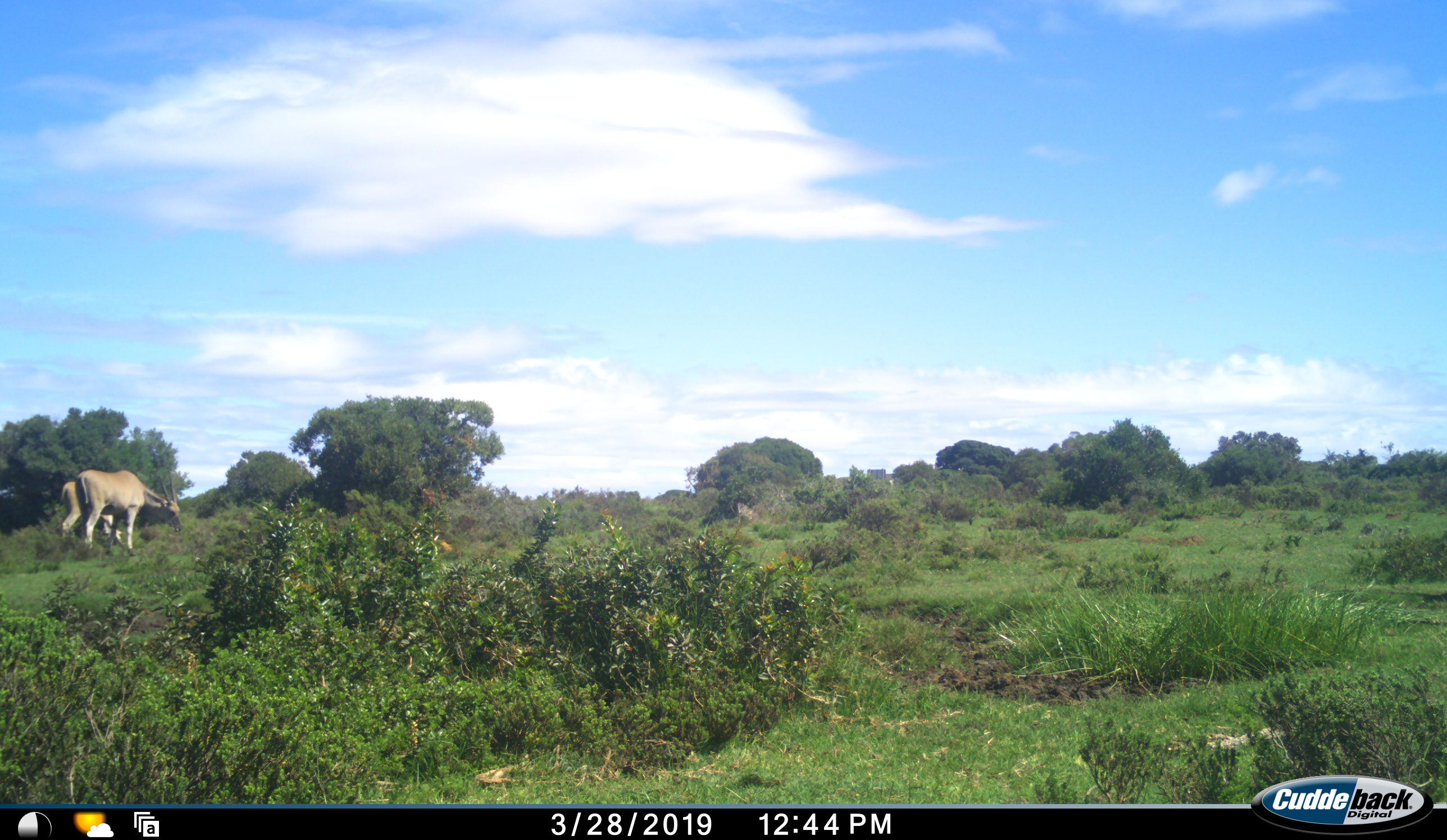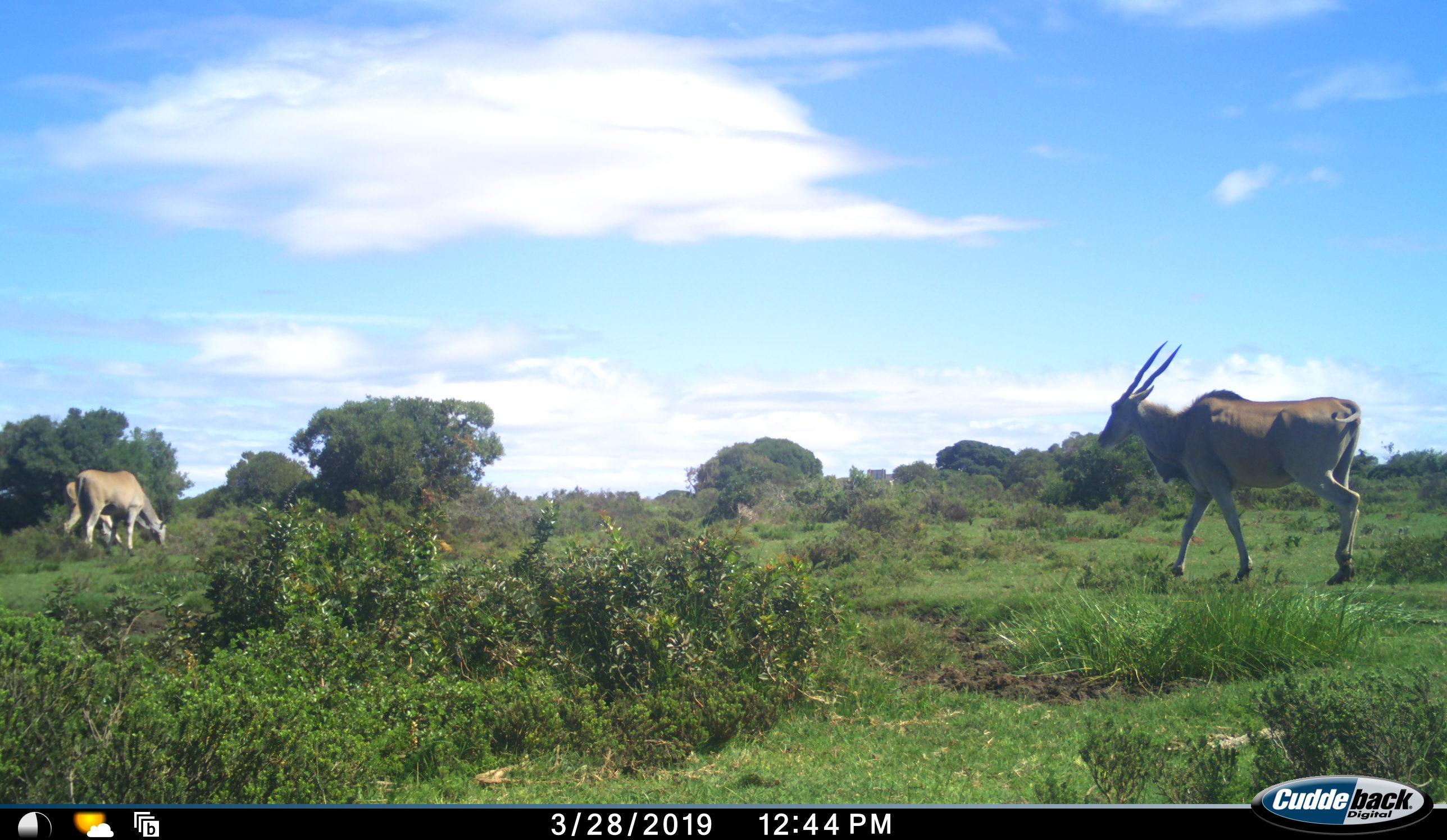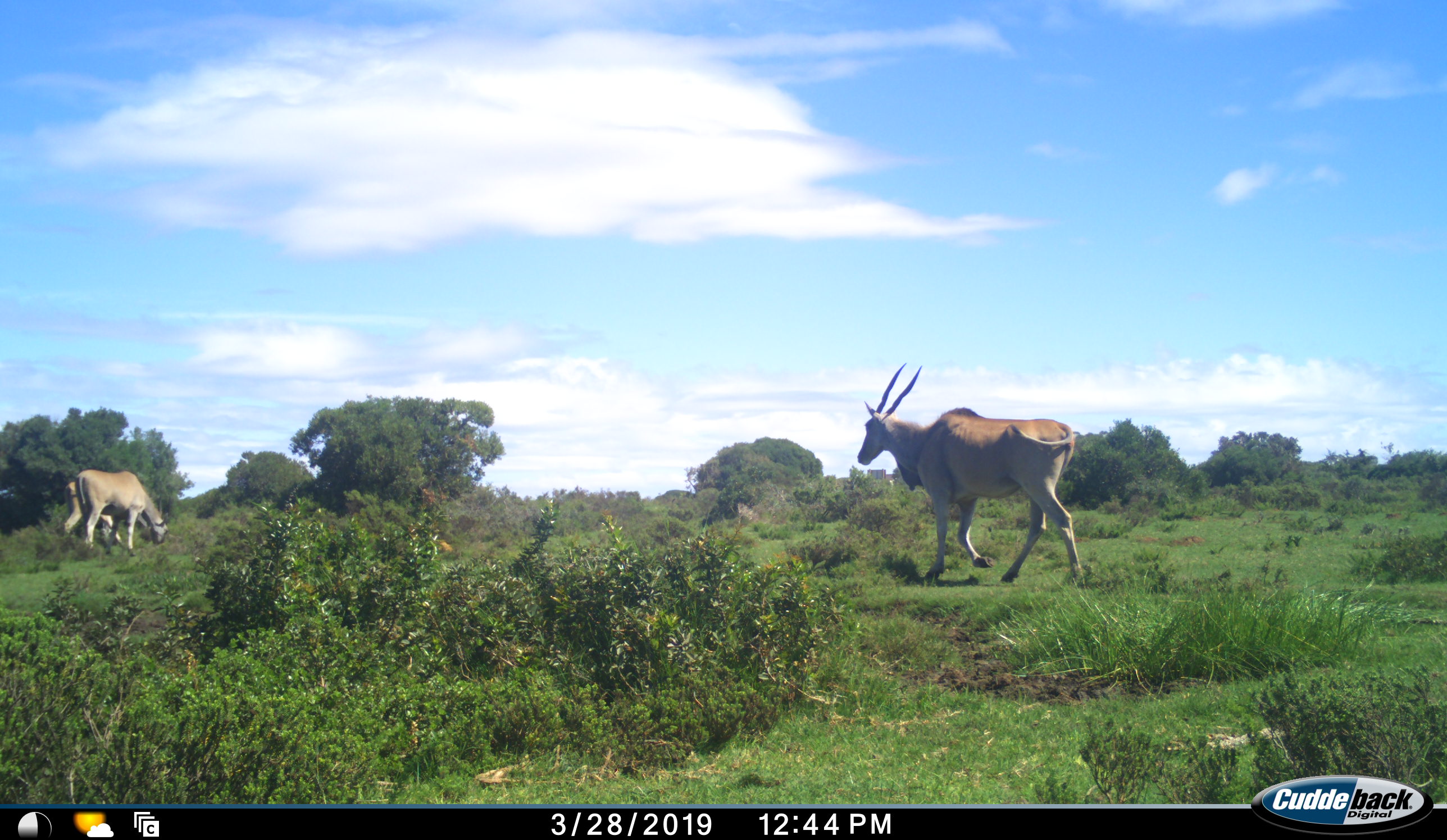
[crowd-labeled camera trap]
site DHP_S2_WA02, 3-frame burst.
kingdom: Animalia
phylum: Chordata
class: Mammalia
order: Artiodactyla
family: Bovidae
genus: Tragelaphus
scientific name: Tragelaphus oryx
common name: eland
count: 3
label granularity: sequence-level